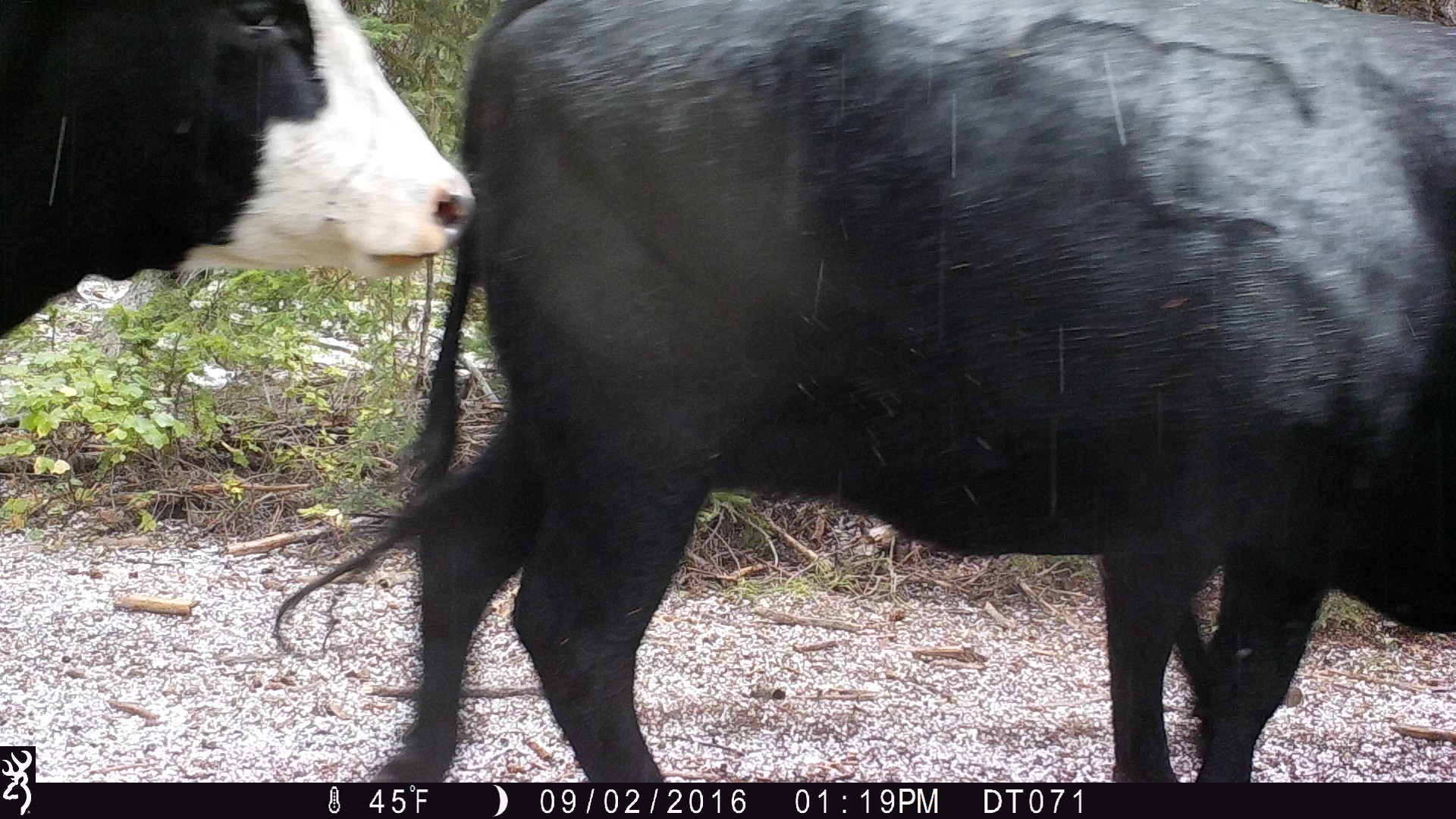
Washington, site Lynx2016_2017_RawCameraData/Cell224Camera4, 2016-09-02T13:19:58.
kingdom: Animalia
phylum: Chordata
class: Mammalia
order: Artiodactyla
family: Bovidae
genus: Bos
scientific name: Bos taurus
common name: domestic cattle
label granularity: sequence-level